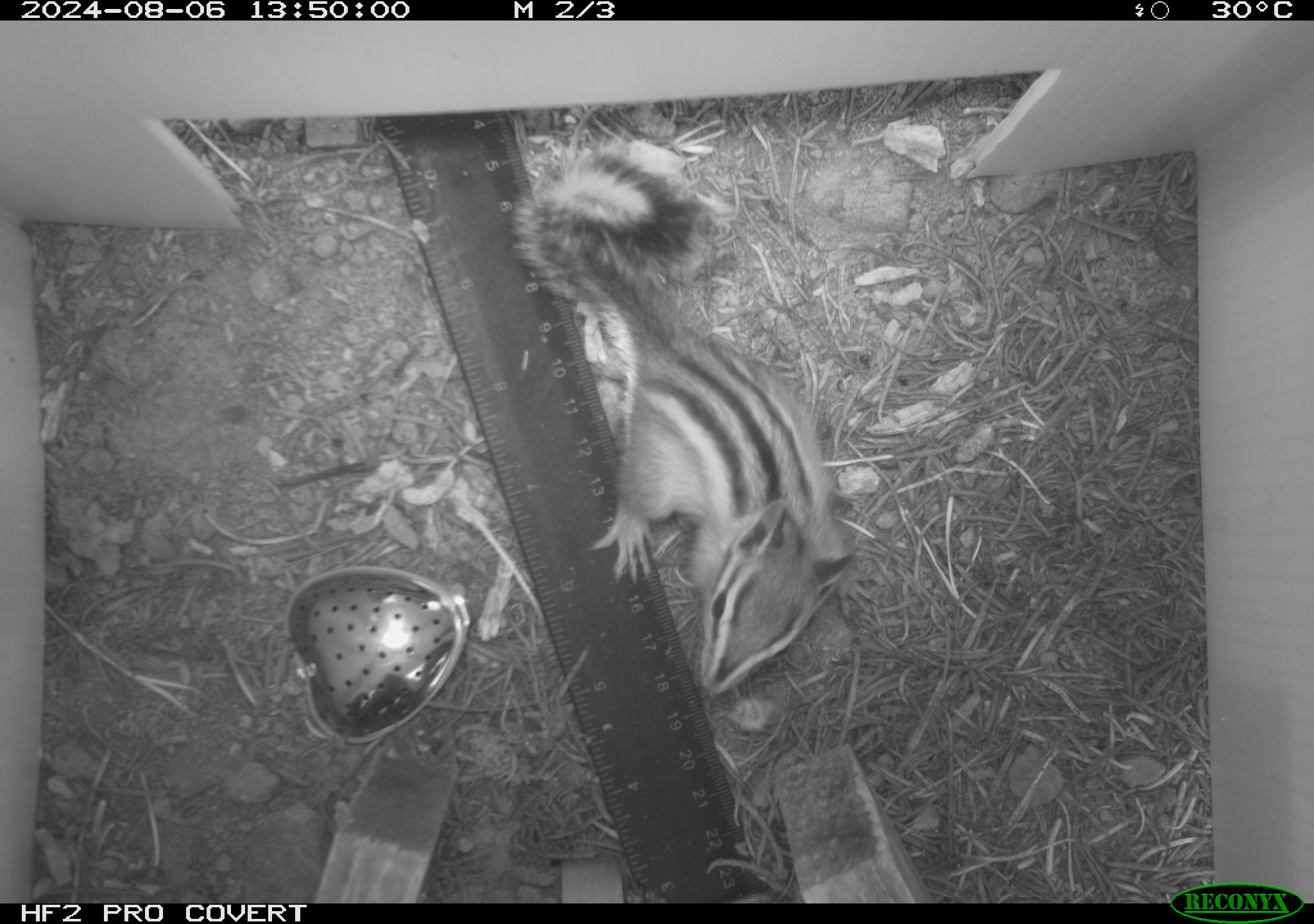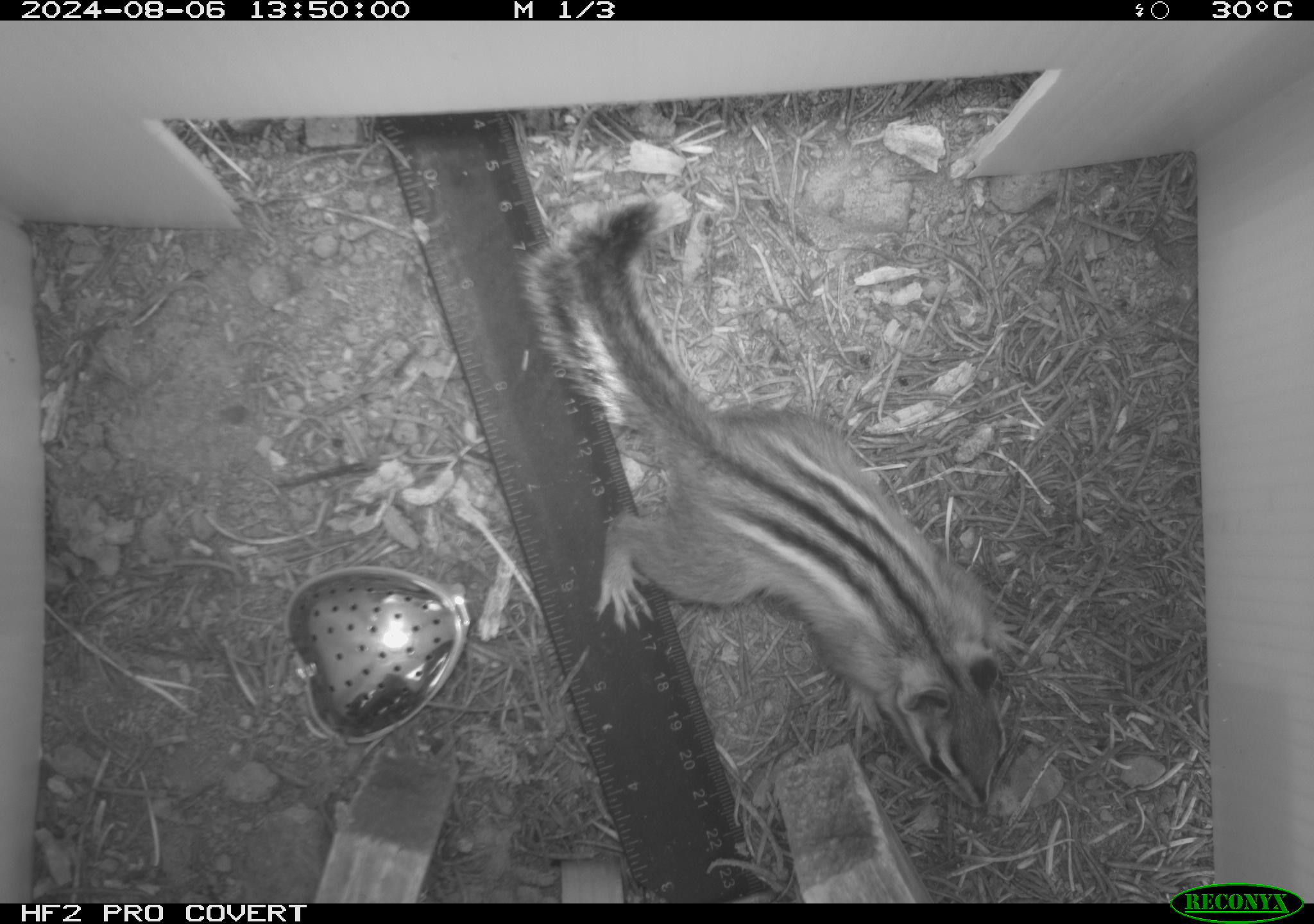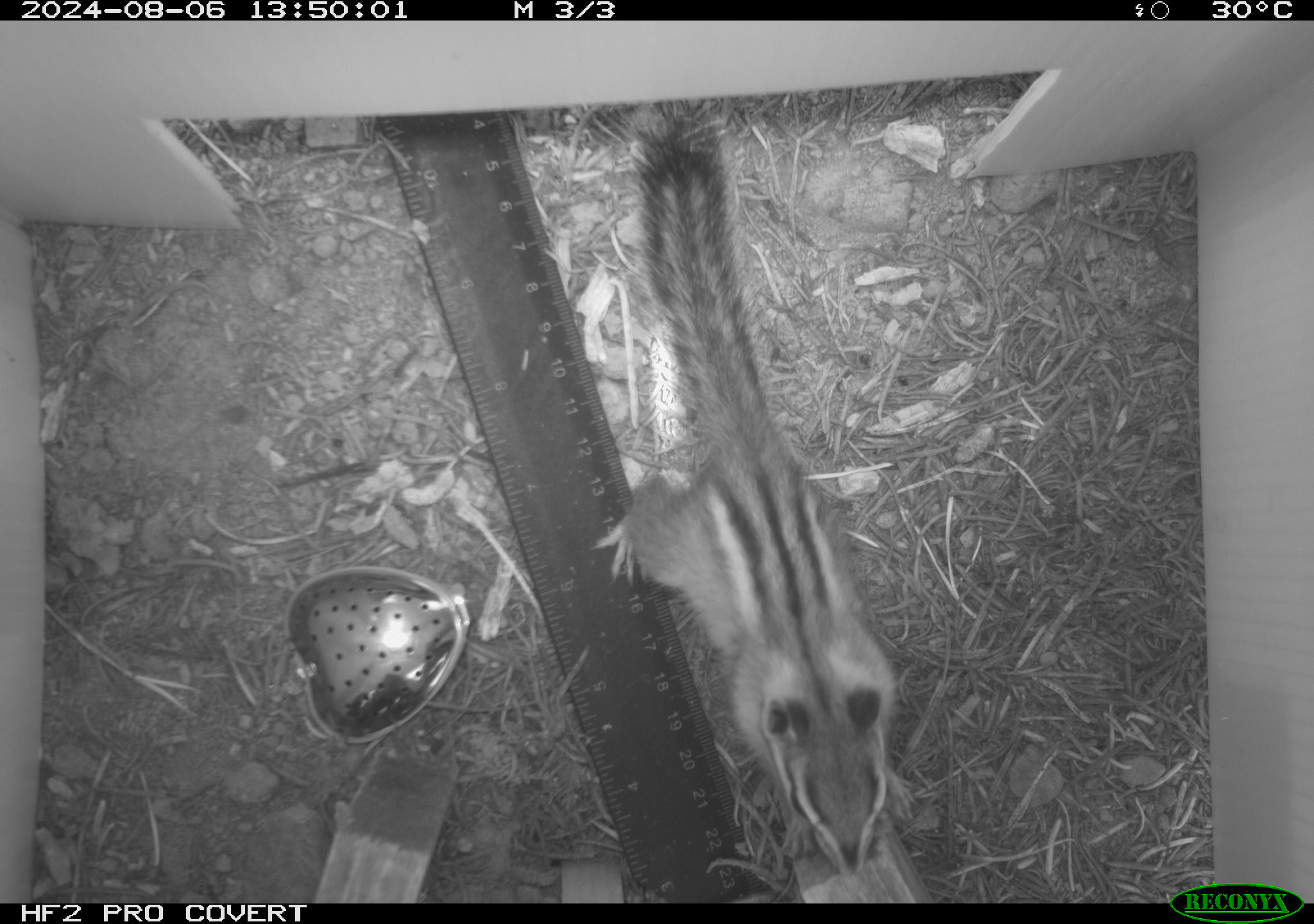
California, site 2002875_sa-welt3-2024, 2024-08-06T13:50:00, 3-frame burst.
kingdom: Animalia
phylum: Chordata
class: Mammalia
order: Rodentia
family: Sciuridae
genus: Neotamias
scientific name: Neotamias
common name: western chipmunks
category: neotamias species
Neotamias species (western chipmunks) (Neotamias).